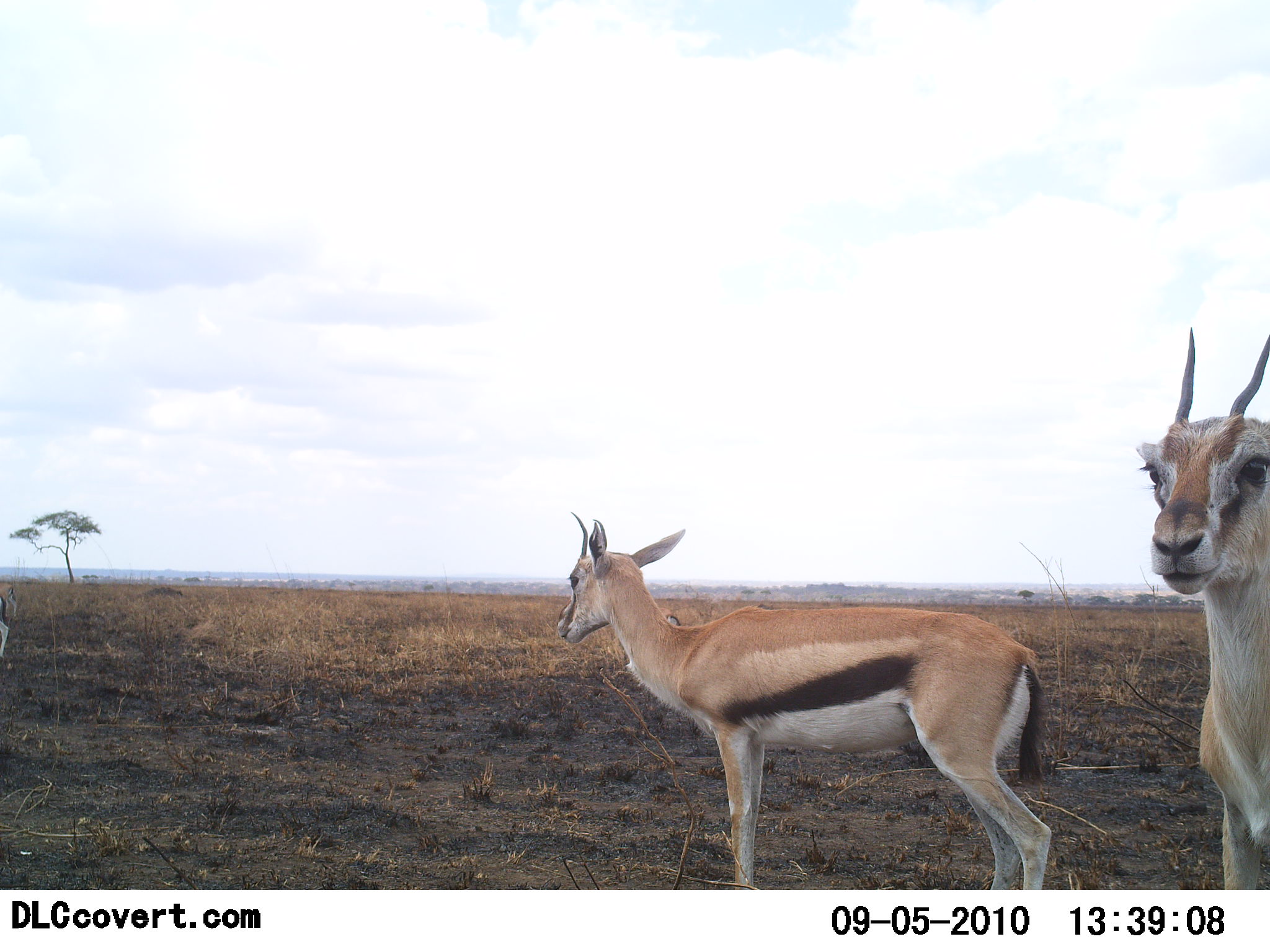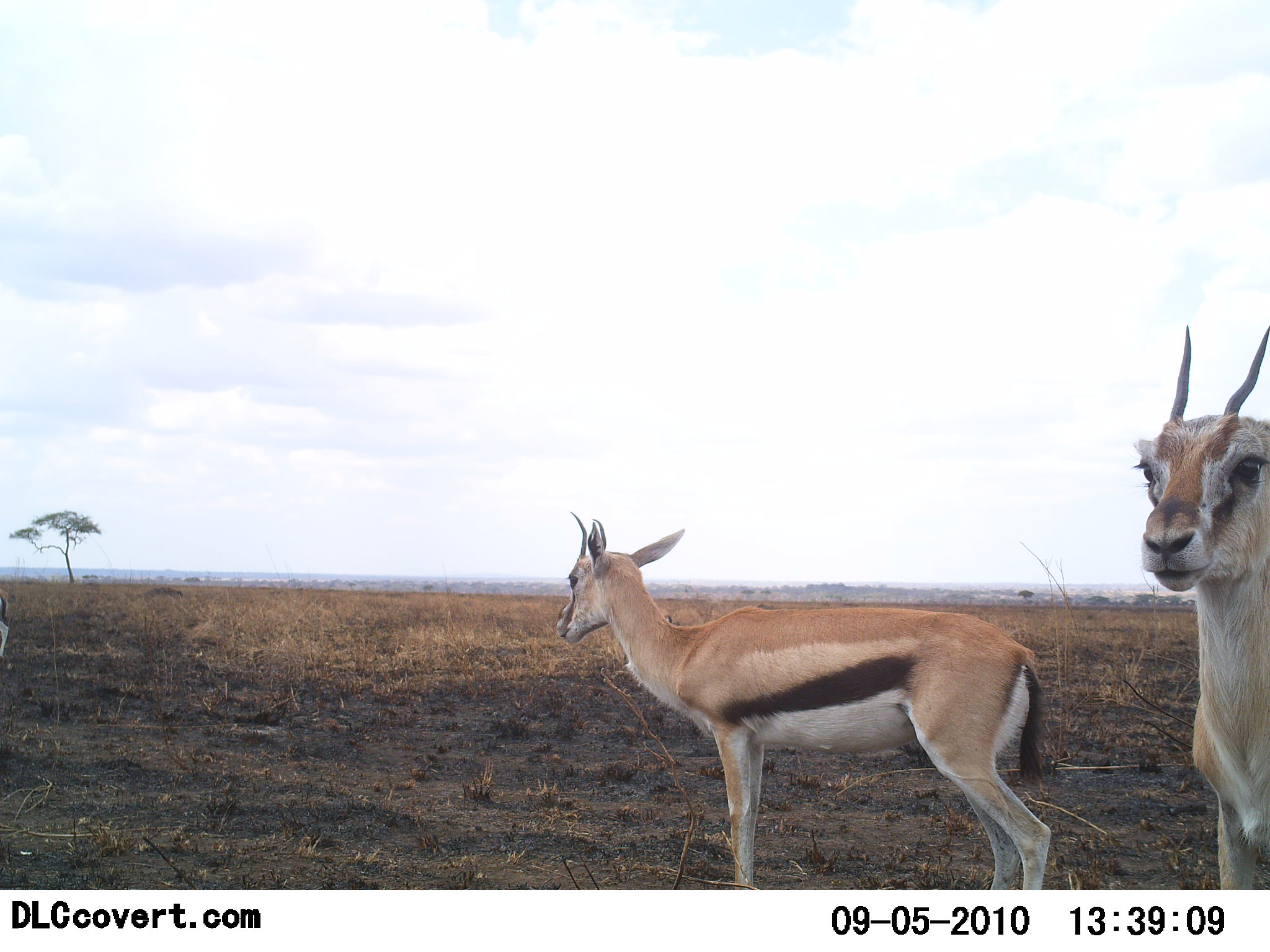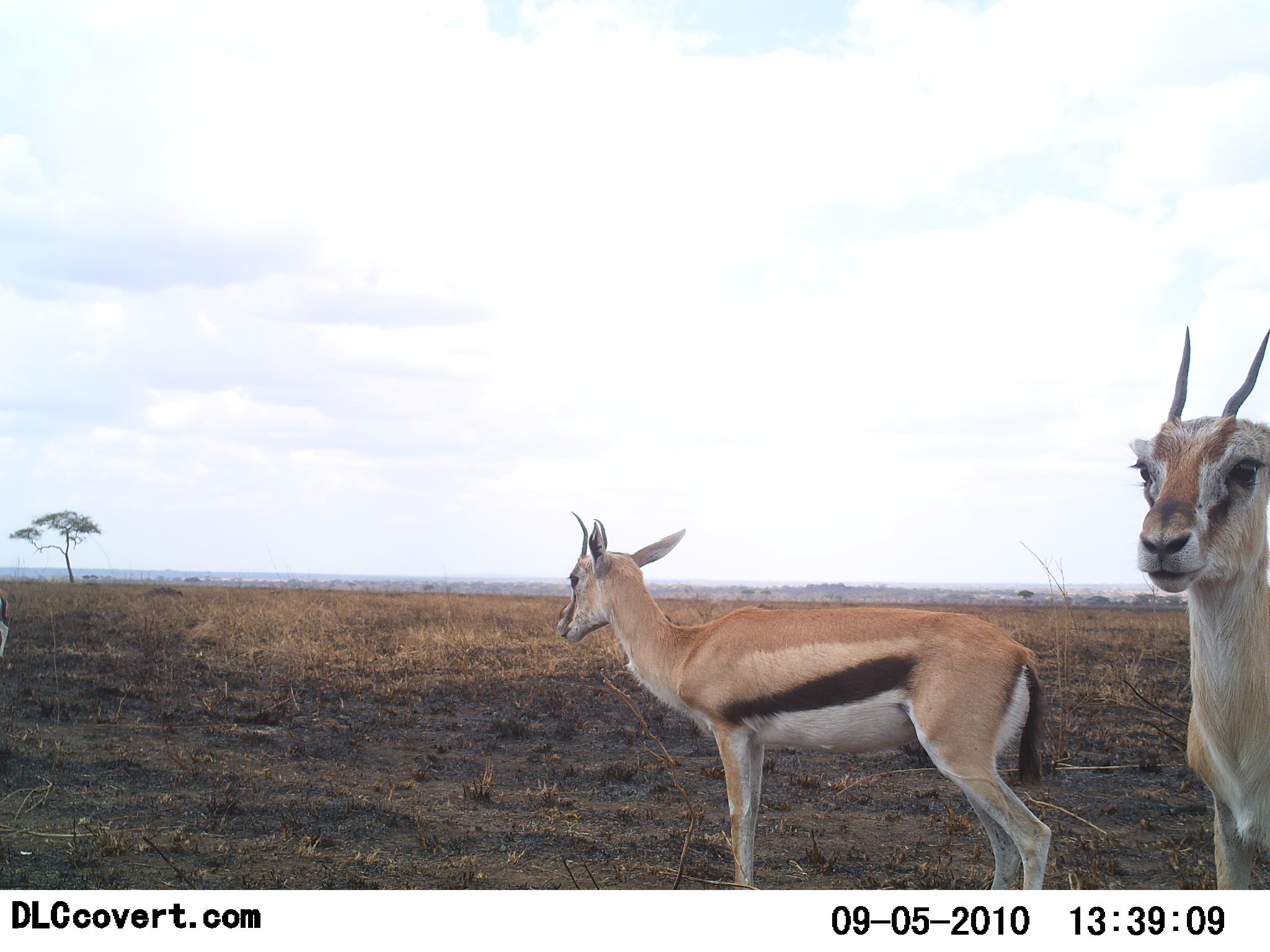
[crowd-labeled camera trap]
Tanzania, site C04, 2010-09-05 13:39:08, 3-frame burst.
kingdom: Animalia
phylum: Chordata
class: Mammalia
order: Artiodactyla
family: Bovidae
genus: Eudorcas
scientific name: Eudorcas thomsonii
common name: thomson's gazelle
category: gazellethomsons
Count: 2.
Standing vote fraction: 93%.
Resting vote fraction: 7%.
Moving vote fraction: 0%.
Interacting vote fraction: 0%.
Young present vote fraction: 0%.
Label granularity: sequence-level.